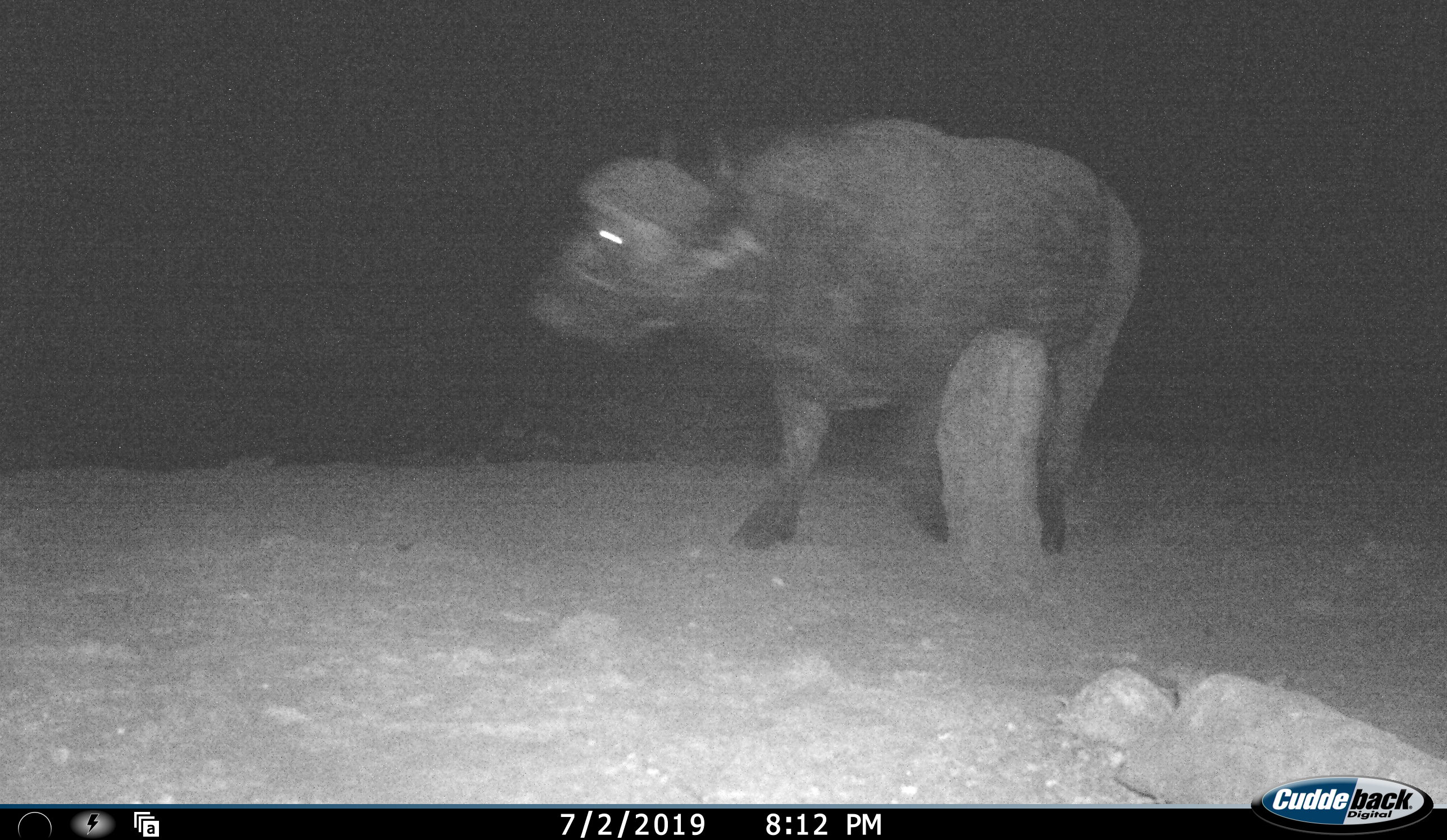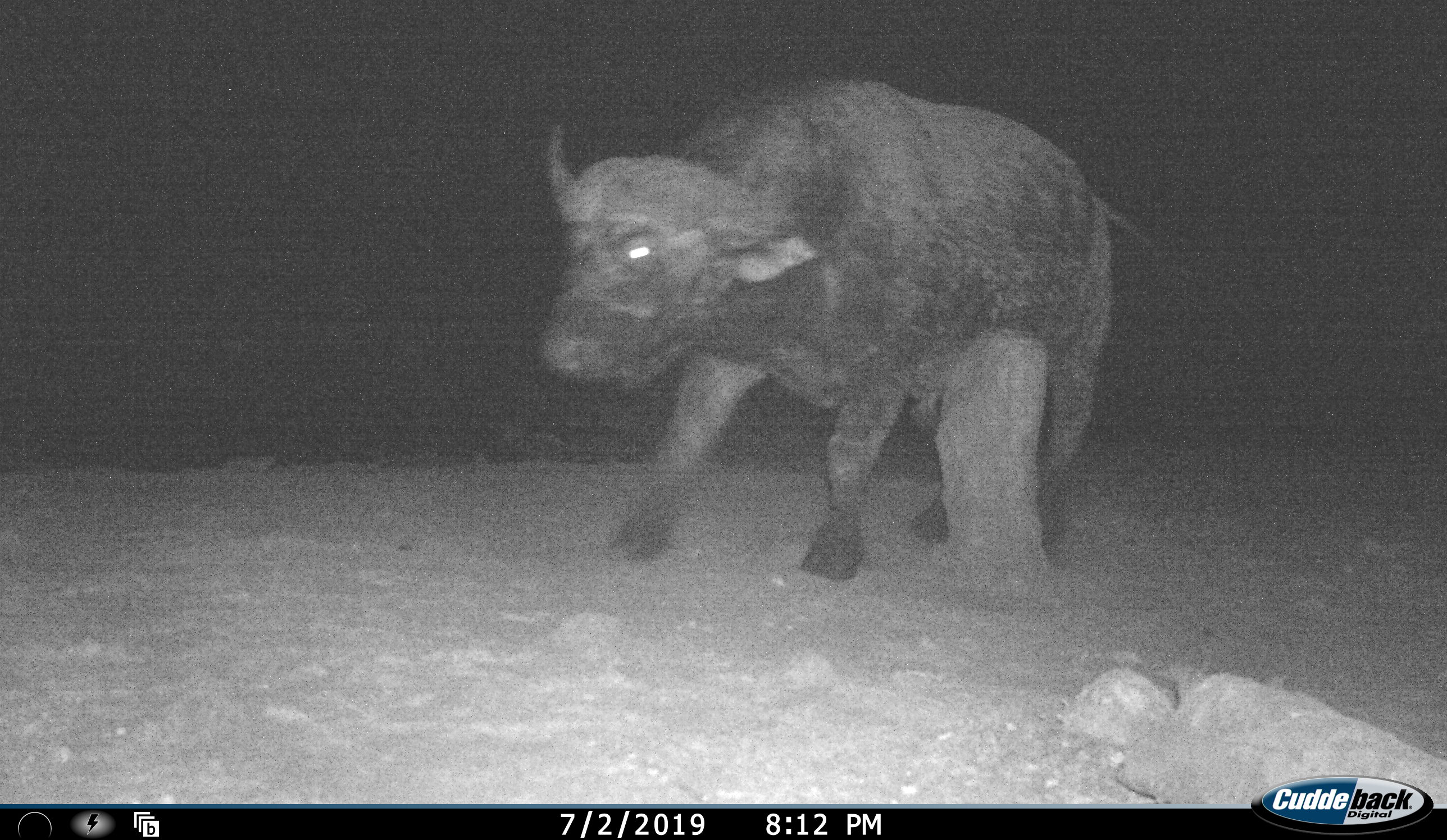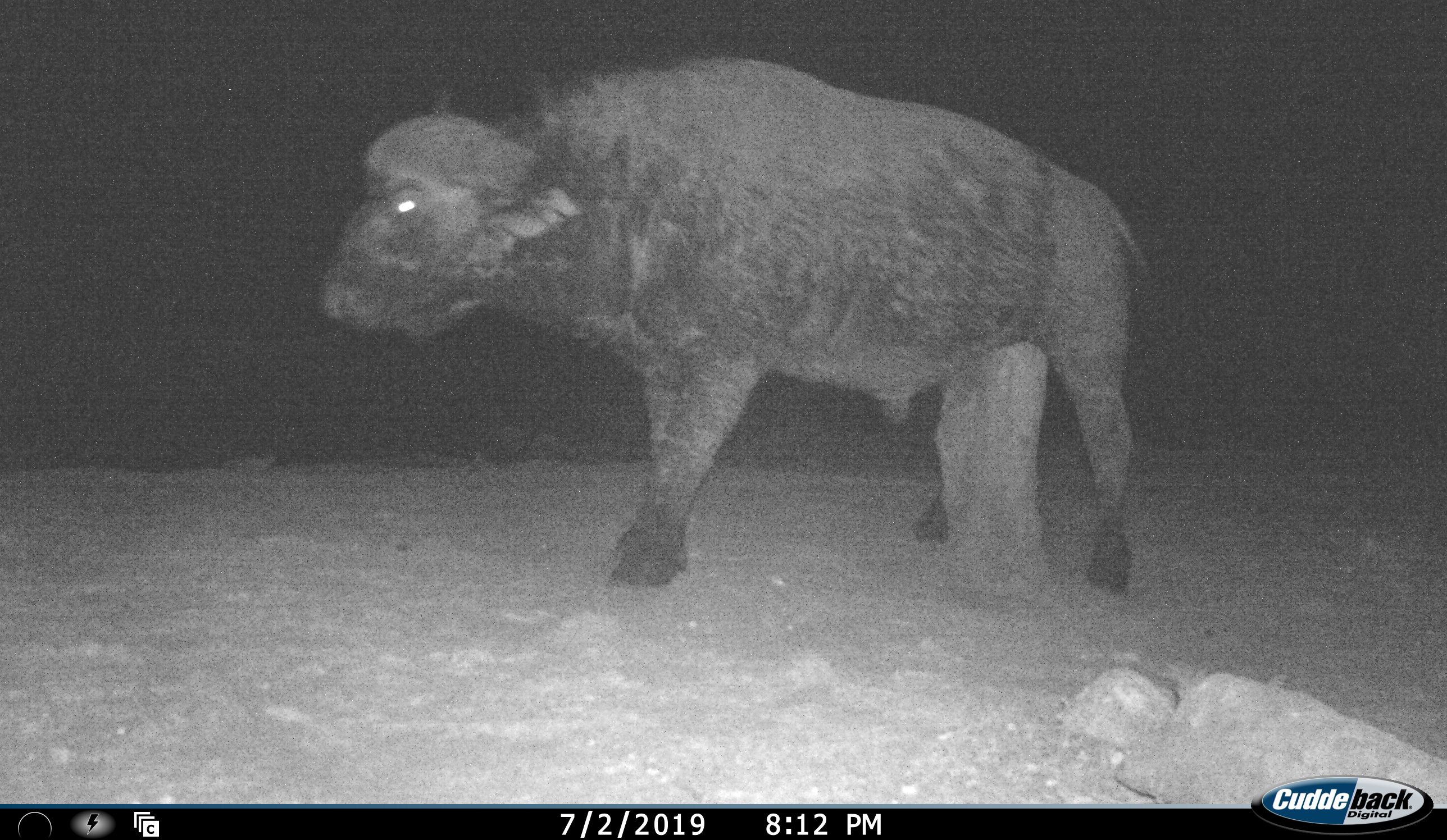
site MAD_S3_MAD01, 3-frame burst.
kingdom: Animalia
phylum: Chordata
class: Mammalia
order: Artiodactyla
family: Bovidae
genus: Syncerus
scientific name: Syncerus caffer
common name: african buffalo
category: buffalo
Buffalo (african buffalo) (Syncerus caffer), count 1. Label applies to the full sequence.